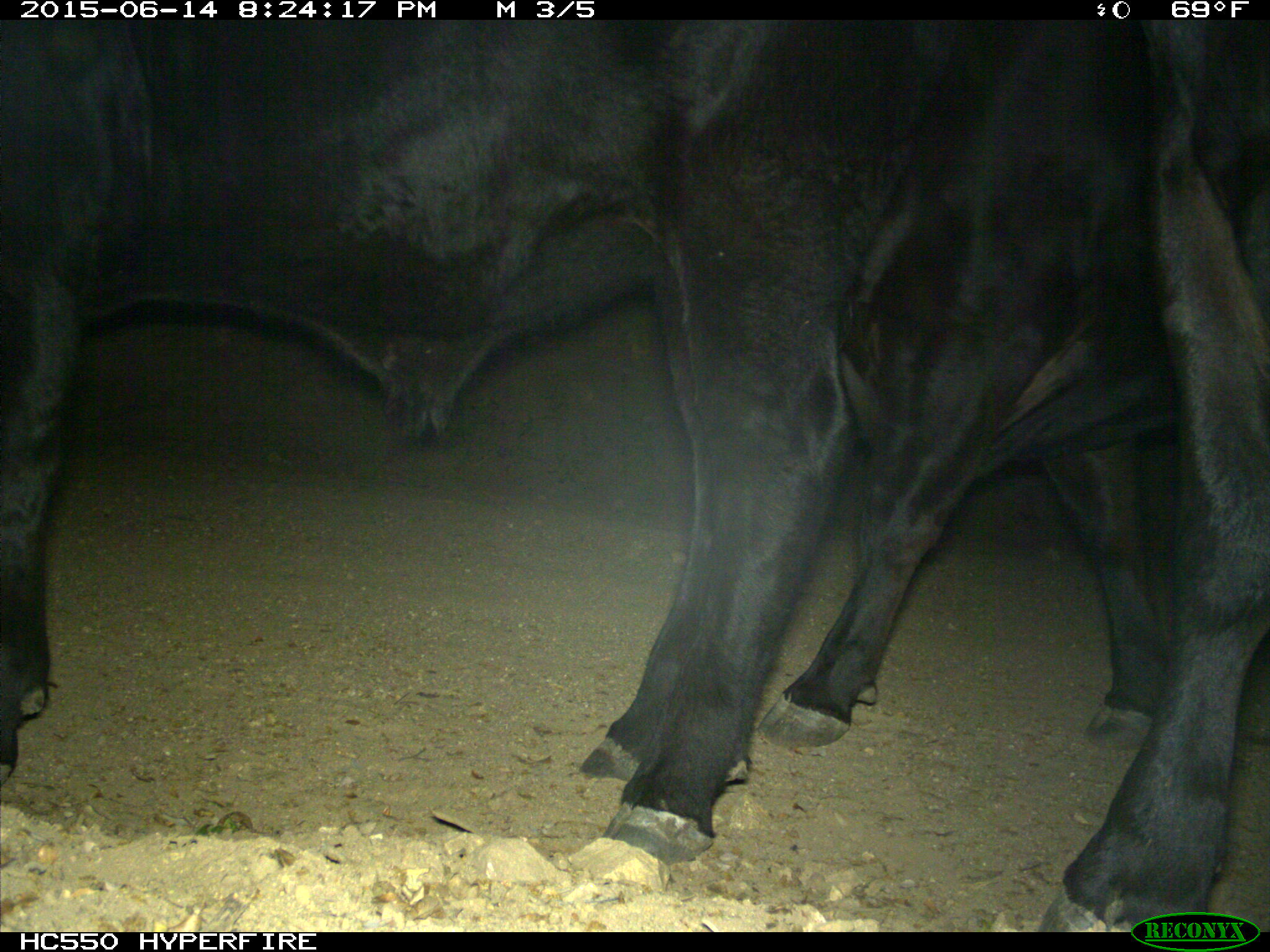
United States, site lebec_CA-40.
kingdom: Animalia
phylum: Chordata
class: Mammalia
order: Artiodactyla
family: Bovidae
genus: Bos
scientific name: Bos taurus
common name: domestic cow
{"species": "Bos taurus (domestic cow)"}